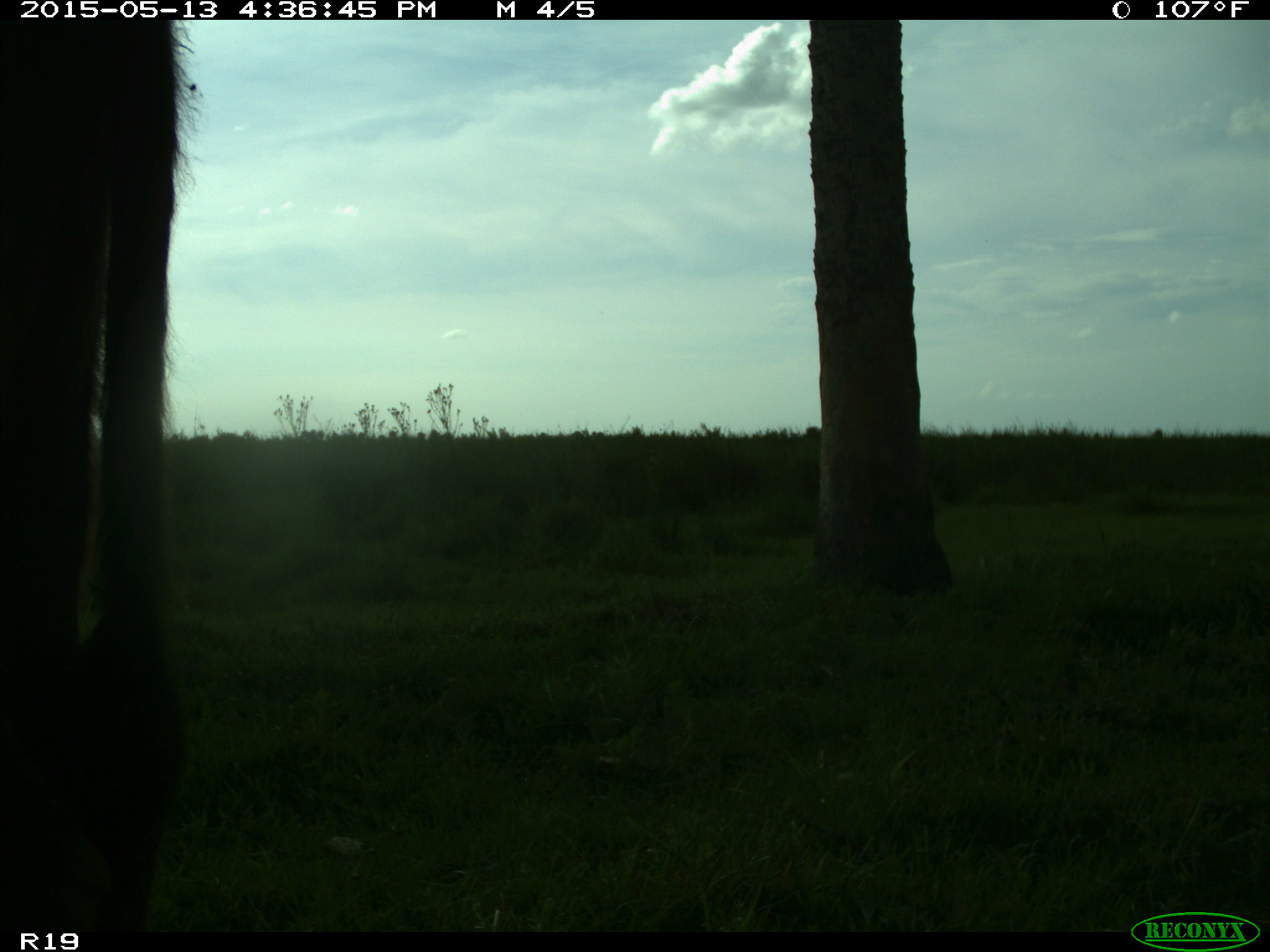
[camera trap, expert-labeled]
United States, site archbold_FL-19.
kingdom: Animalia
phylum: Chordata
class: Mammalia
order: Artiodactyla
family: Bovidae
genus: Bos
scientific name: Bos taurus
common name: domestic cow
Bos taurus (domestic cow).